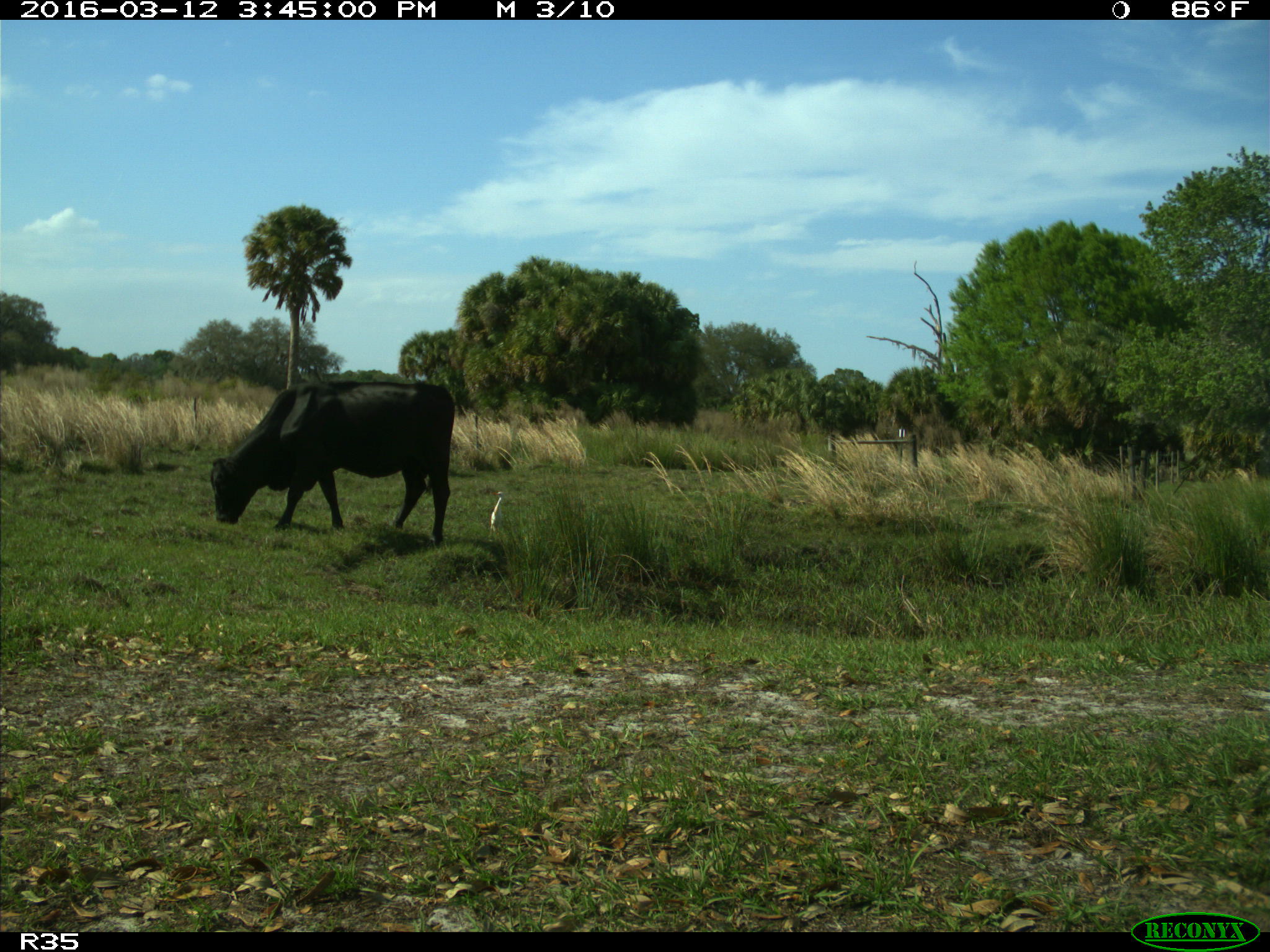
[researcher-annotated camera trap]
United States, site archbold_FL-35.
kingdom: Animalia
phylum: Chordata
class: Mammalia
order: Artiodactyla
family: Bovidae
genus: Bos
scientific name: Bos taurus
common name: domestic cow